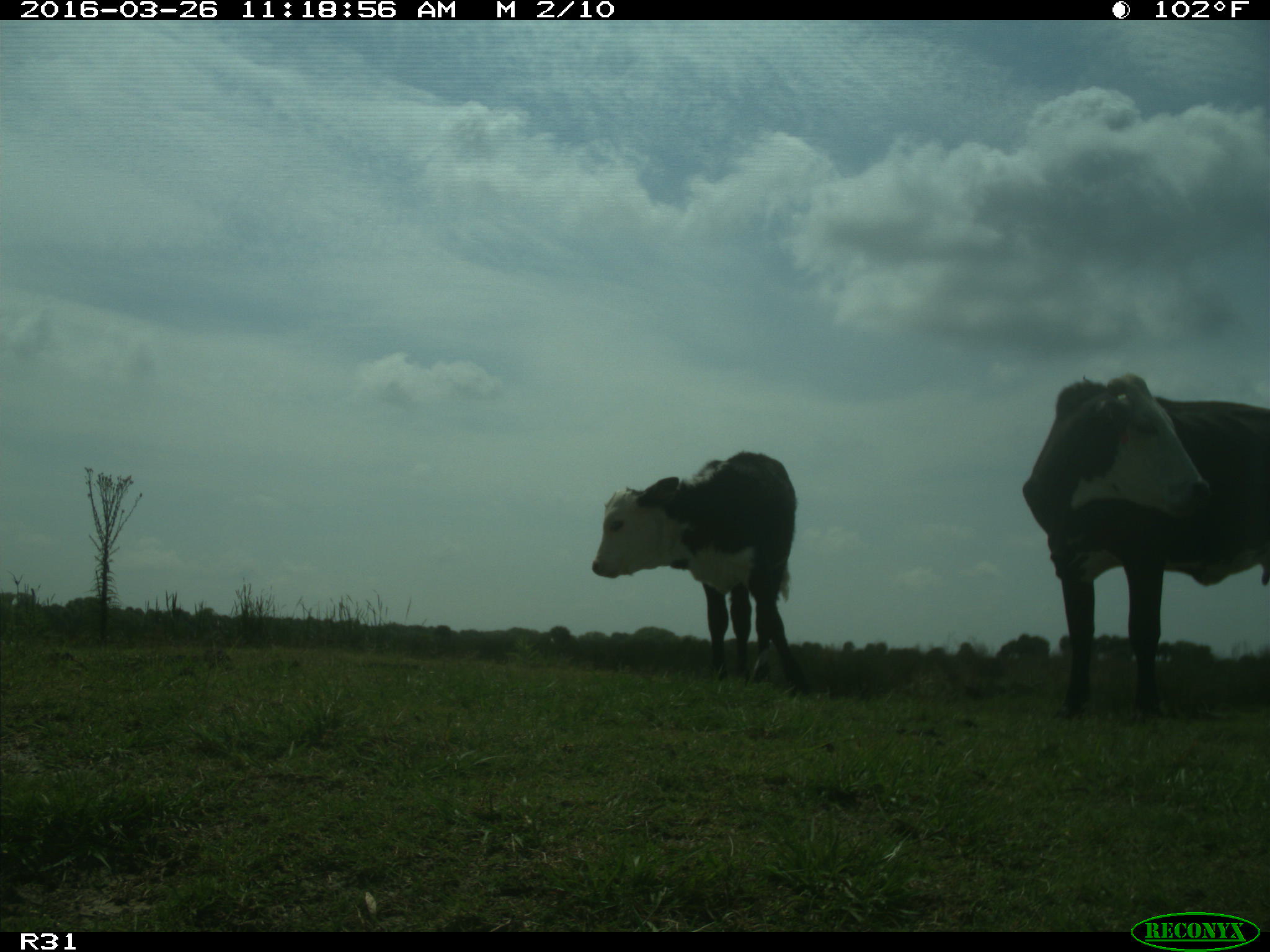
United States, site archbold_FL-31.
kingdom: Animalia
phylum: Chordata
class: Mammalia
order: Artiodactyla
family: Bovidae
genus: Bos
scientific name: Bos taurus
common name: domestic cow